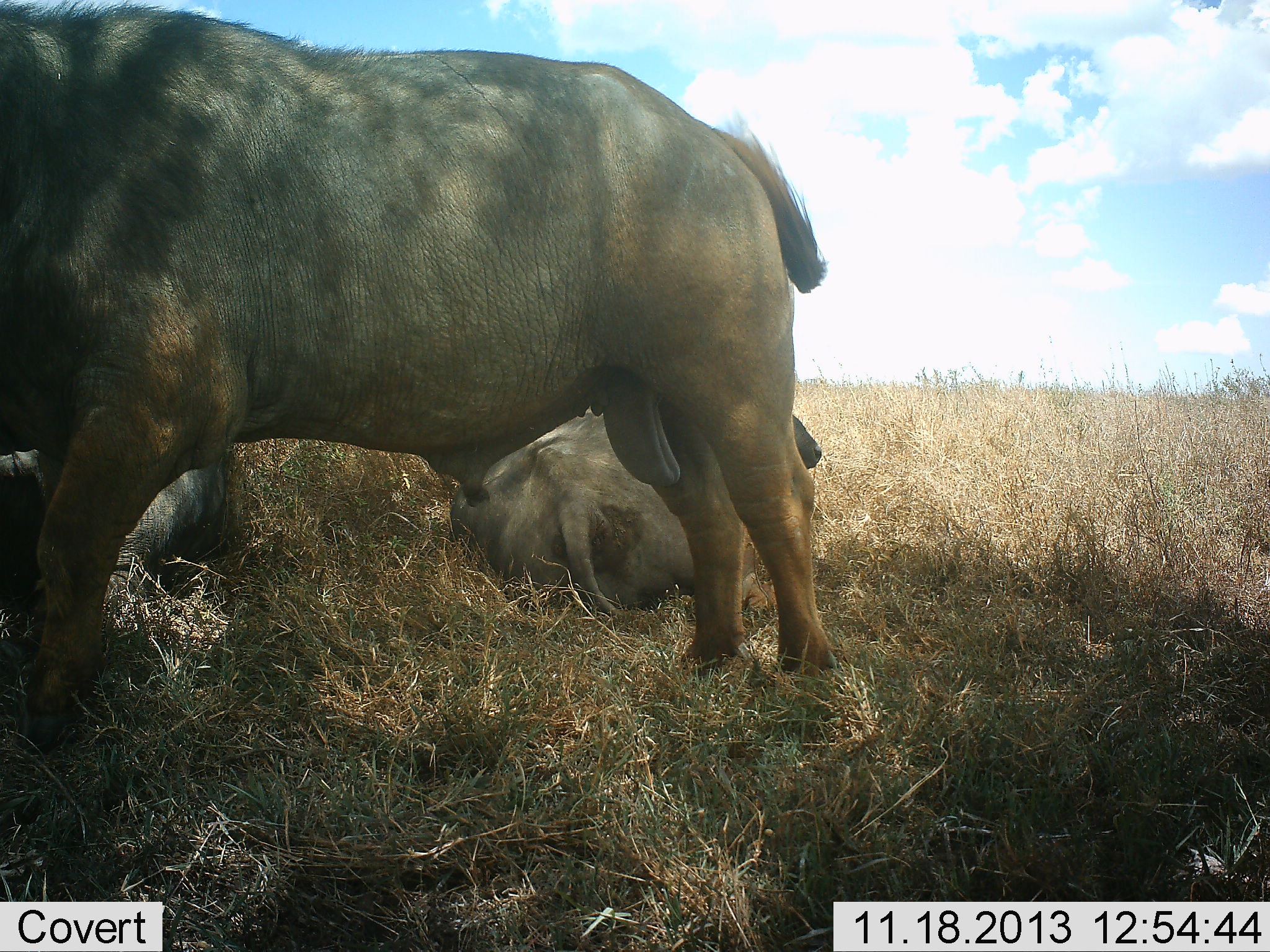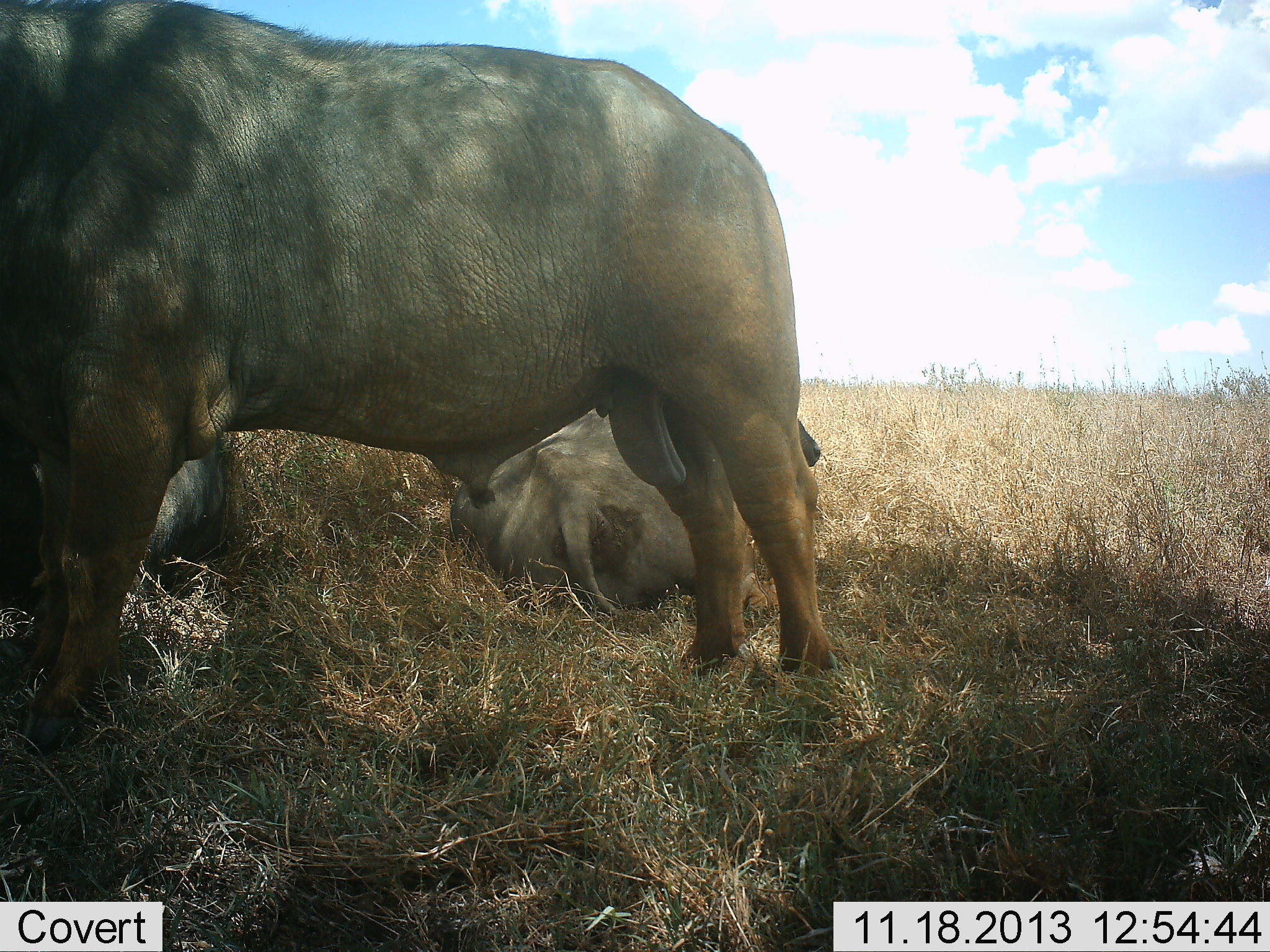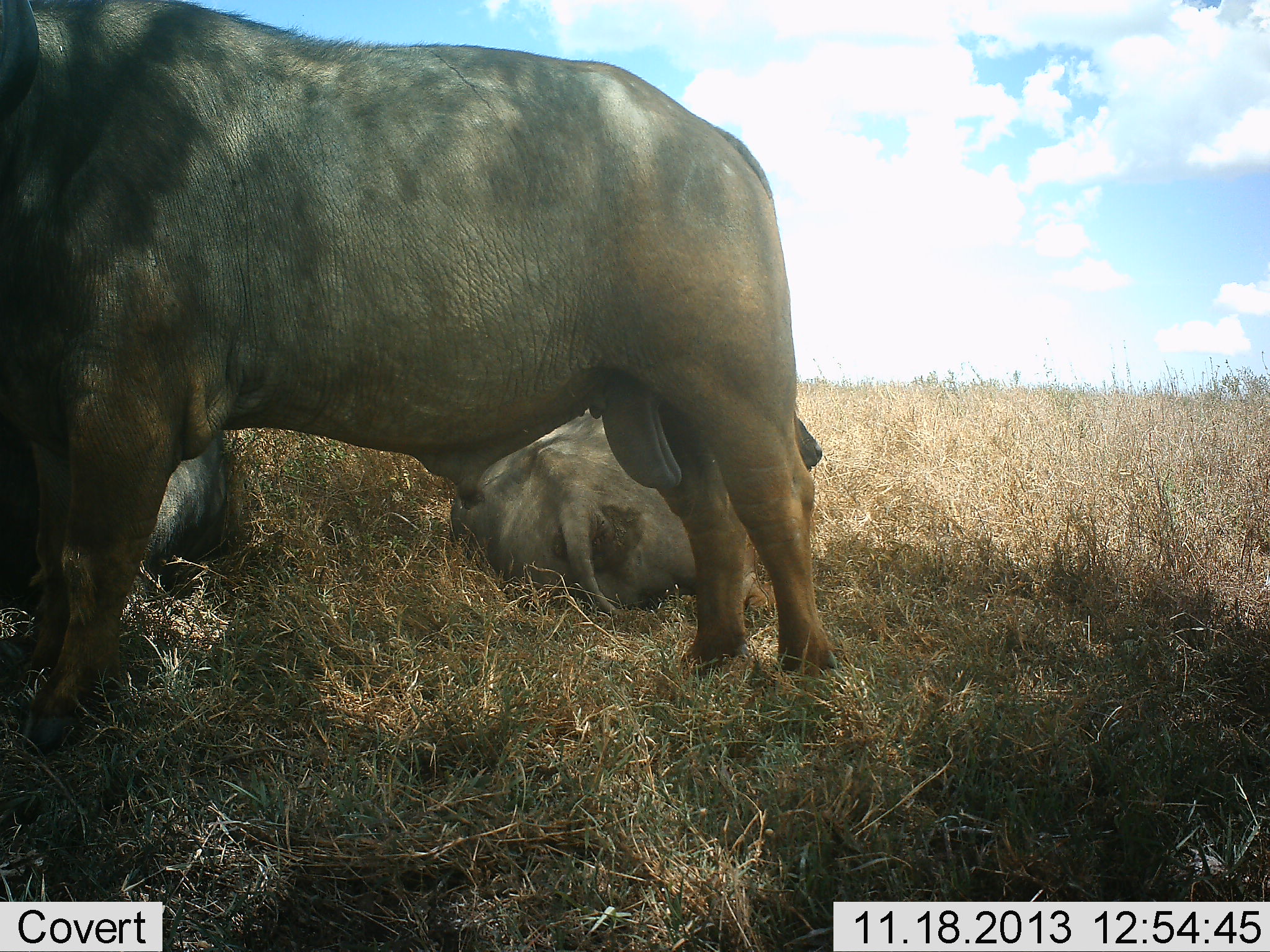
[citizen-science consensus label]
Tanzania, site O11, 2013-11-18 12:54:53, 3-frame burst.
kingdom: Animalia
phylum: Chordata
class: Mammalia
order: Artiodactyla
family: Bovidae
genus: Syncerus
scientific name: Syncerus caffer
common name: cape buffalo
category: buffalo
Buffalo (cape buffalo) (Syncerus caffer), count 3. Behavior (volunteer vote fractions): standing 94%, resting 100%, moving 0%, interacting 6%. Young present (vote fraction): 0%. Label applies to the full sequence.